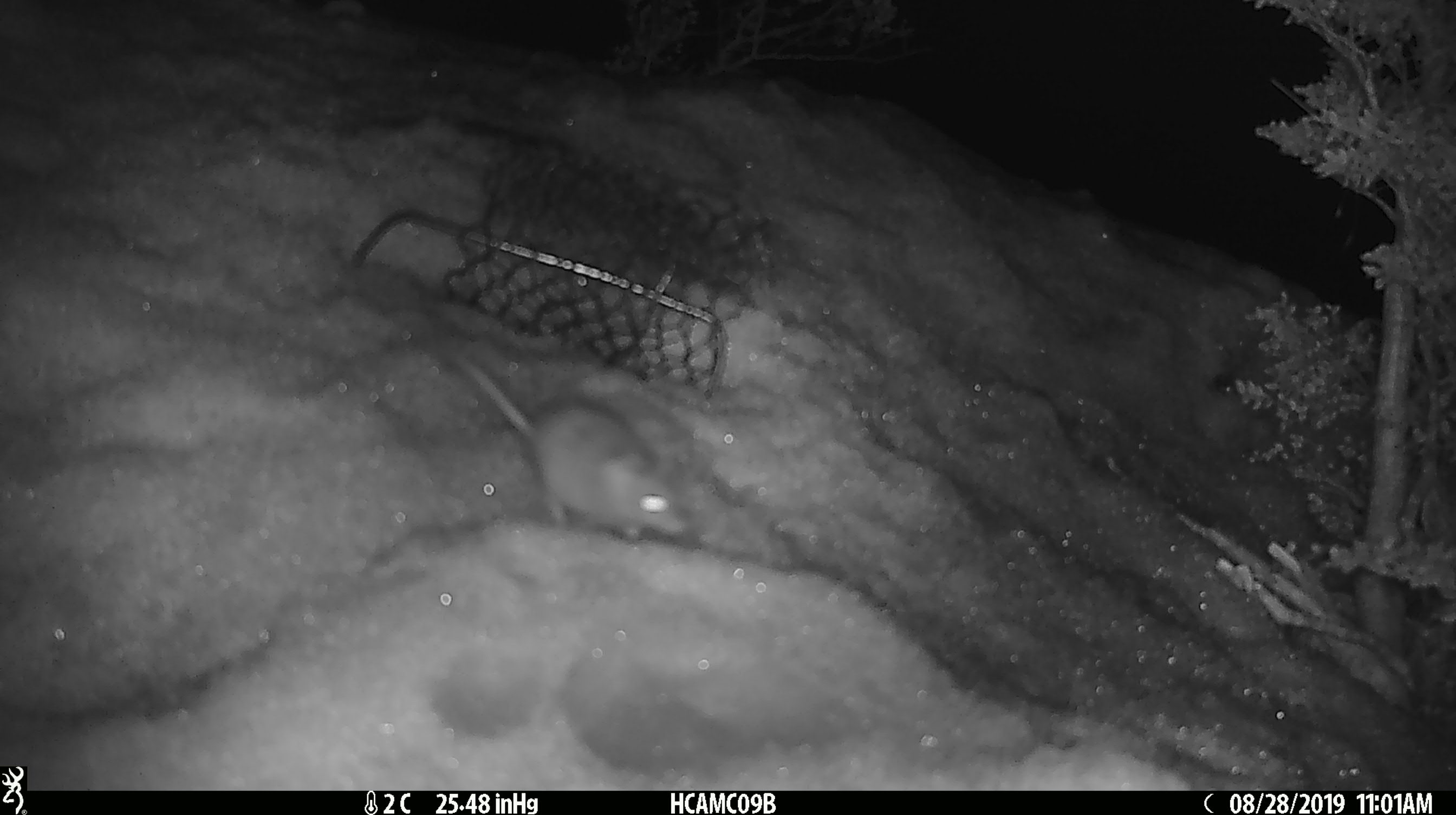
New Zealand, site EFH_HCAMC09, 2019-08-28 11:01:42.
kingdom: Animalia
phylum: Chordata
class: Mammalia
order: Rodentia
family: Muridae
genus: Mus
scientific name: Mus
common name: mouse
Mouse (Mus).